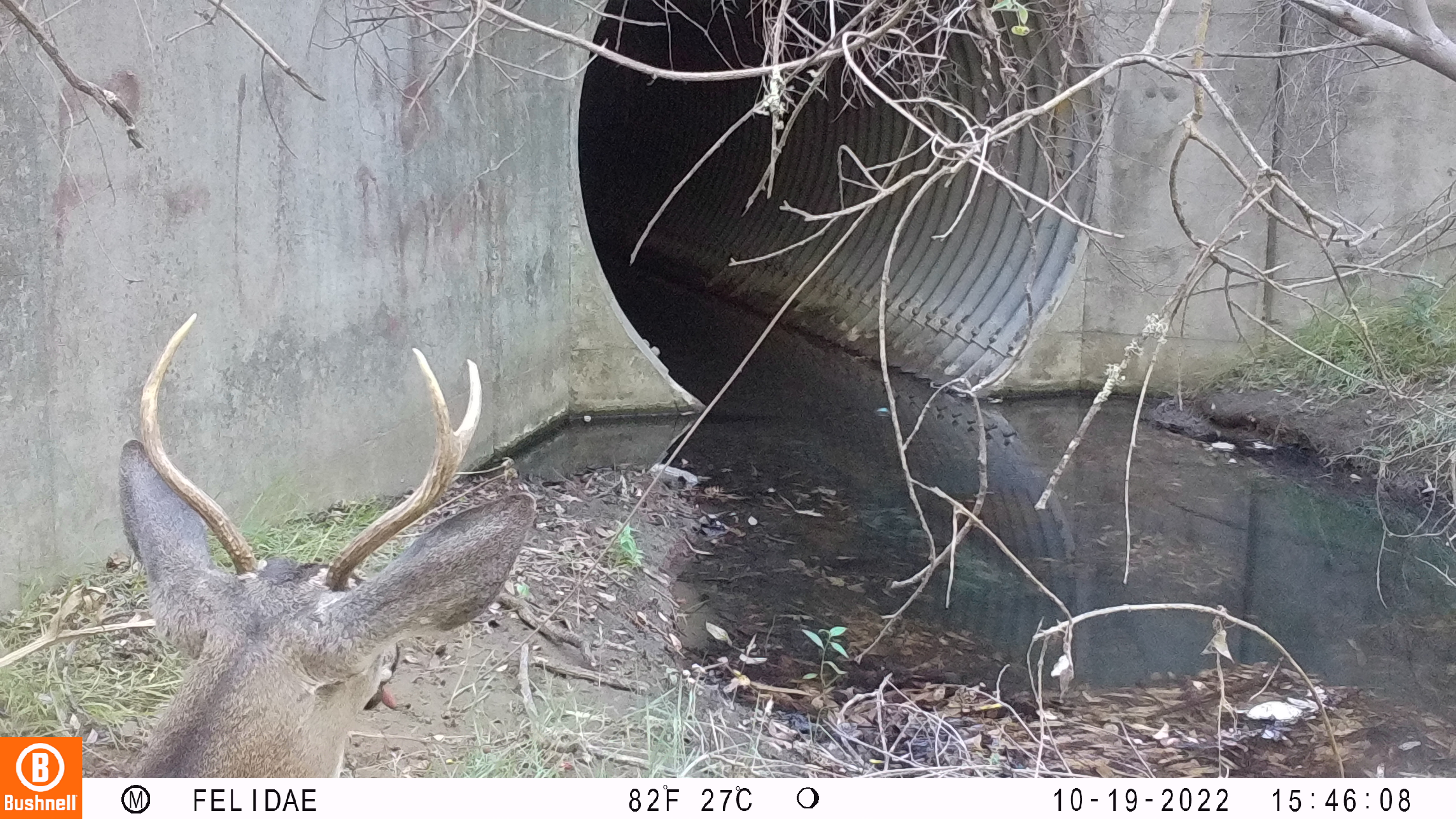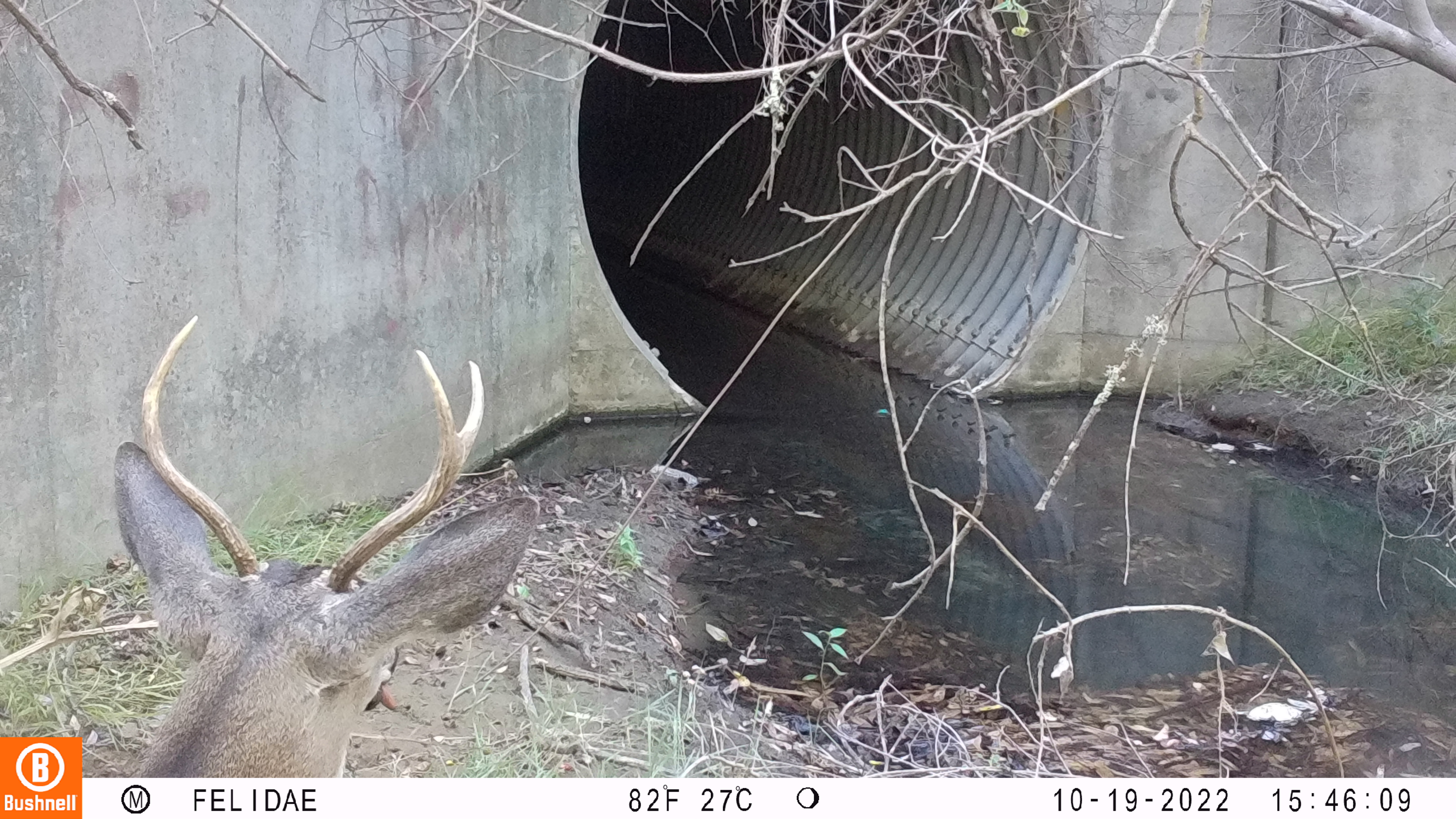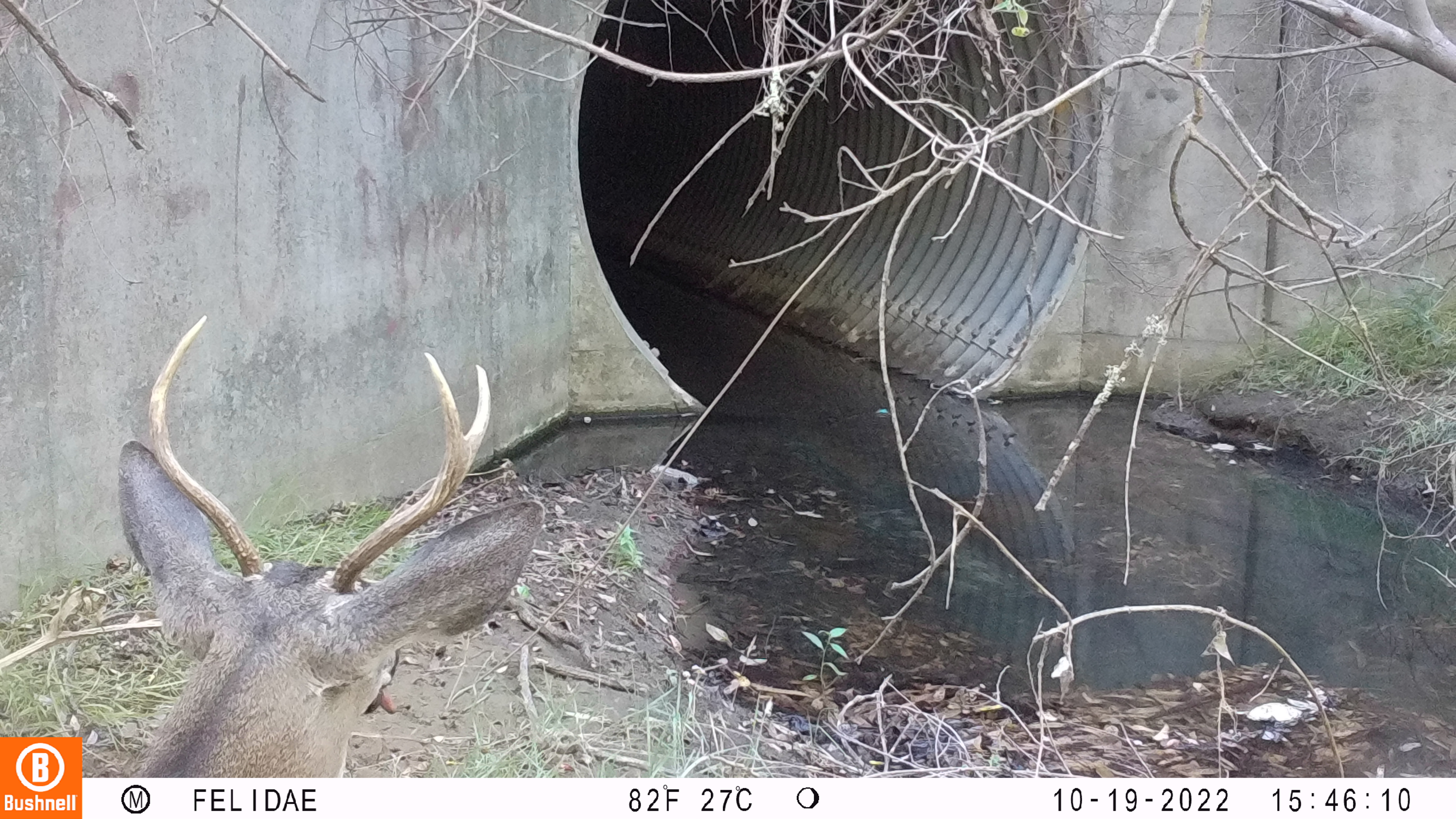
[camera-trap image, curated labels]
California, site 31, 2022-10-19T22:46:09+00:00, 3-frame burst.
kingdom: Animalia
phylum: Chordata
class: Mammalia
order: Artiodactyla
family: Cervidae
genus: Odocoileus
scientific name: Odocoileus hemionus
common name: mule deer